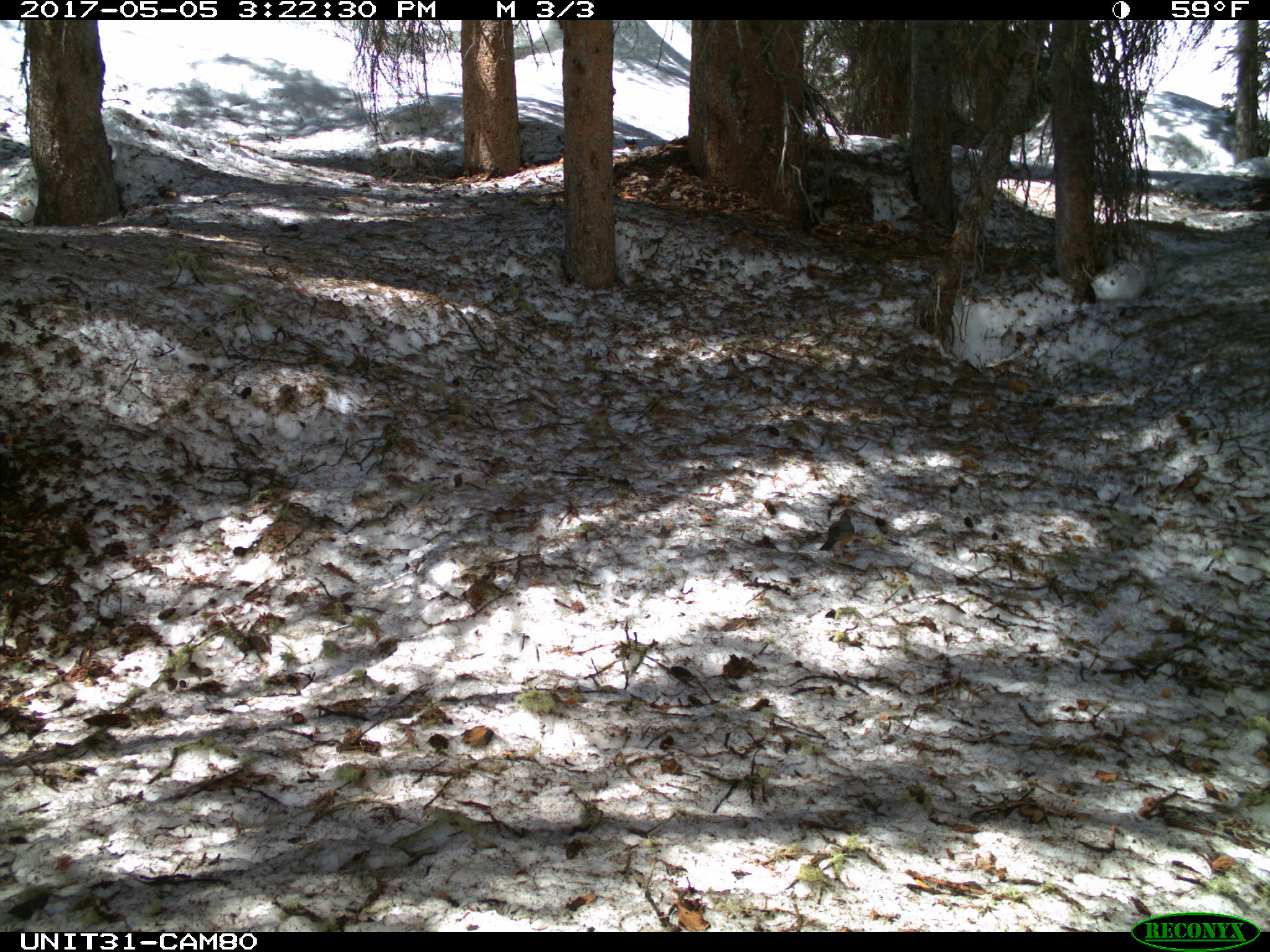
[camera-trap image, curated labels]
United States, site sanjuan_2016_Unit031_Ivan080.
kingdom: Animalia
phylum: Chordata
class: Aves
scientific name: Aves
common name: birds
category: unidentified bird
Unidentified bird (birds) (Aves).